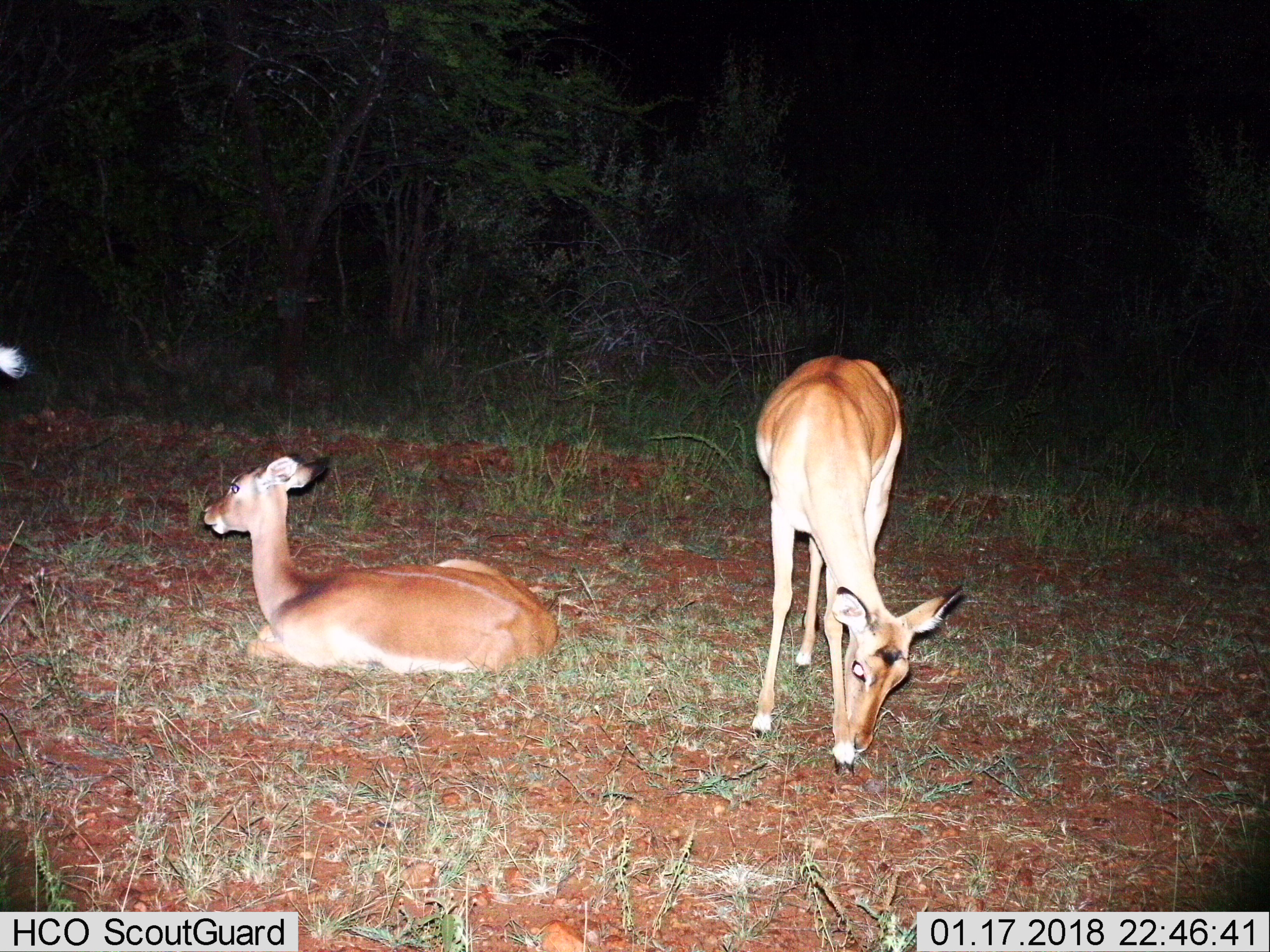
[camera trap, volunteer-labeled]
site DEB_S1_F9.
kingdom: Animalia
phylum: Chordata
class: Mammalia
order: Artiodactyla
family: Bovidae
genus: Aepyceros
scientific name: Aepyceros melampus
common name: impala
Impala (Aepyceros melampus), count 3. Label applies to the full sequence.